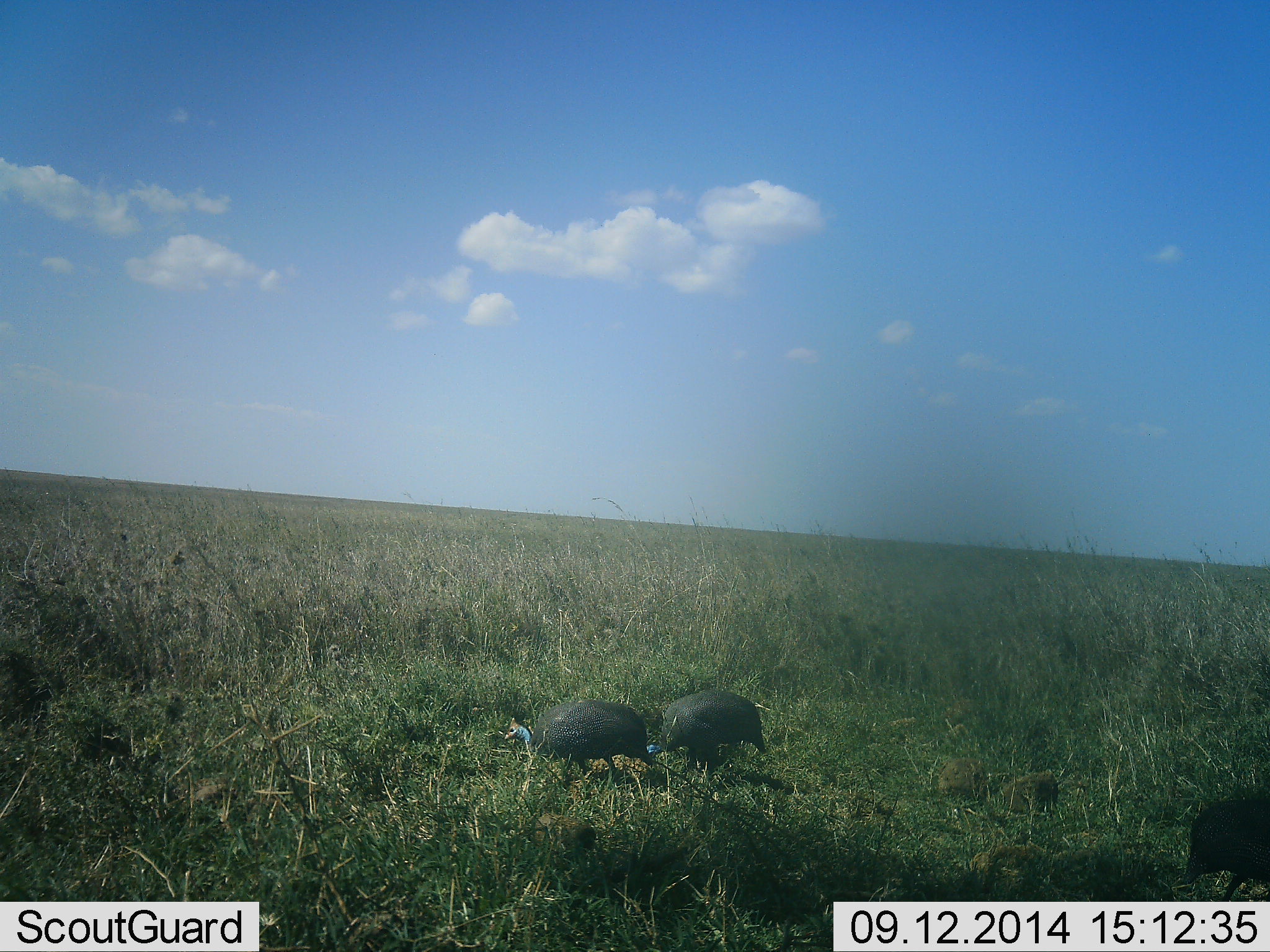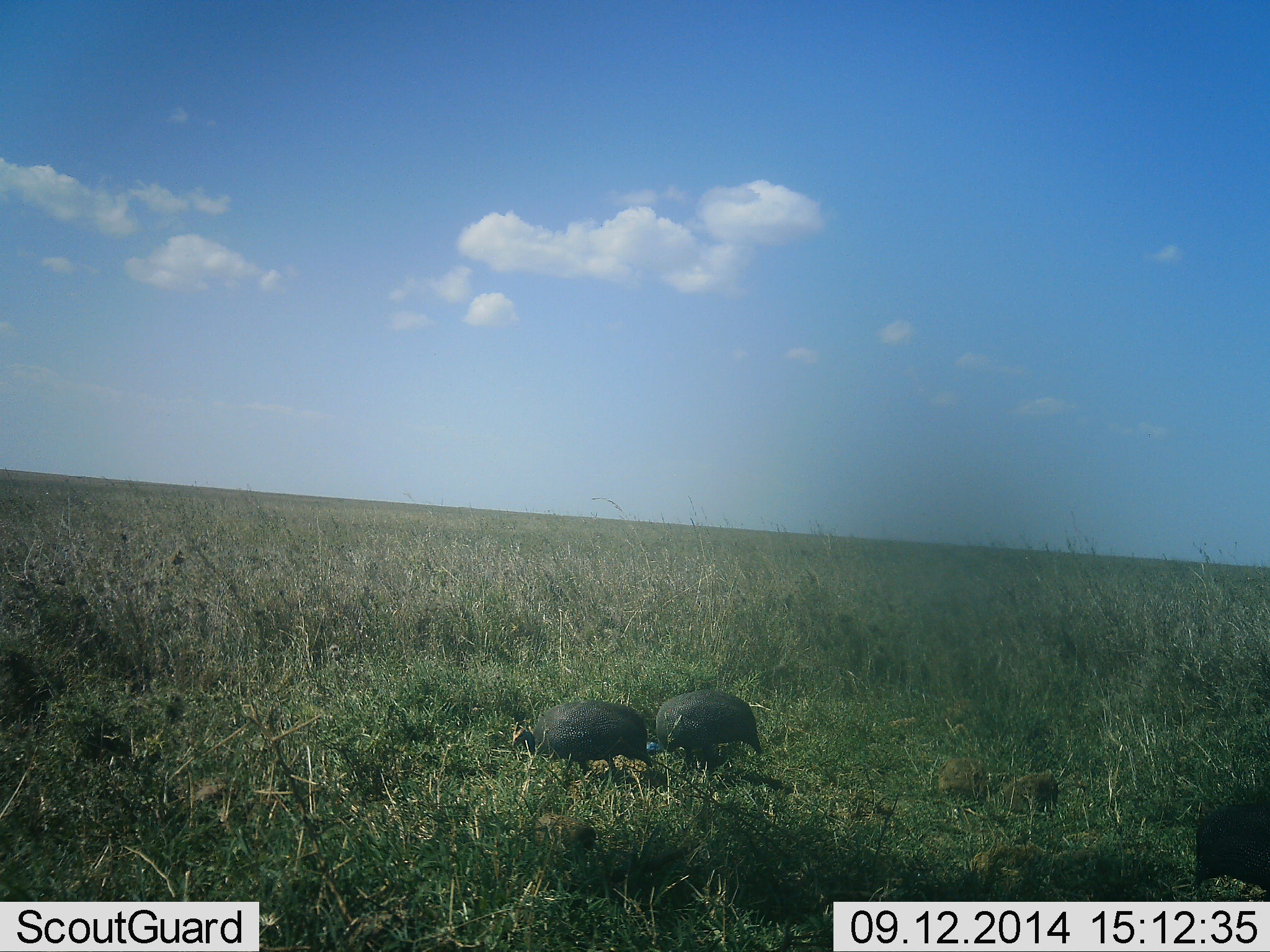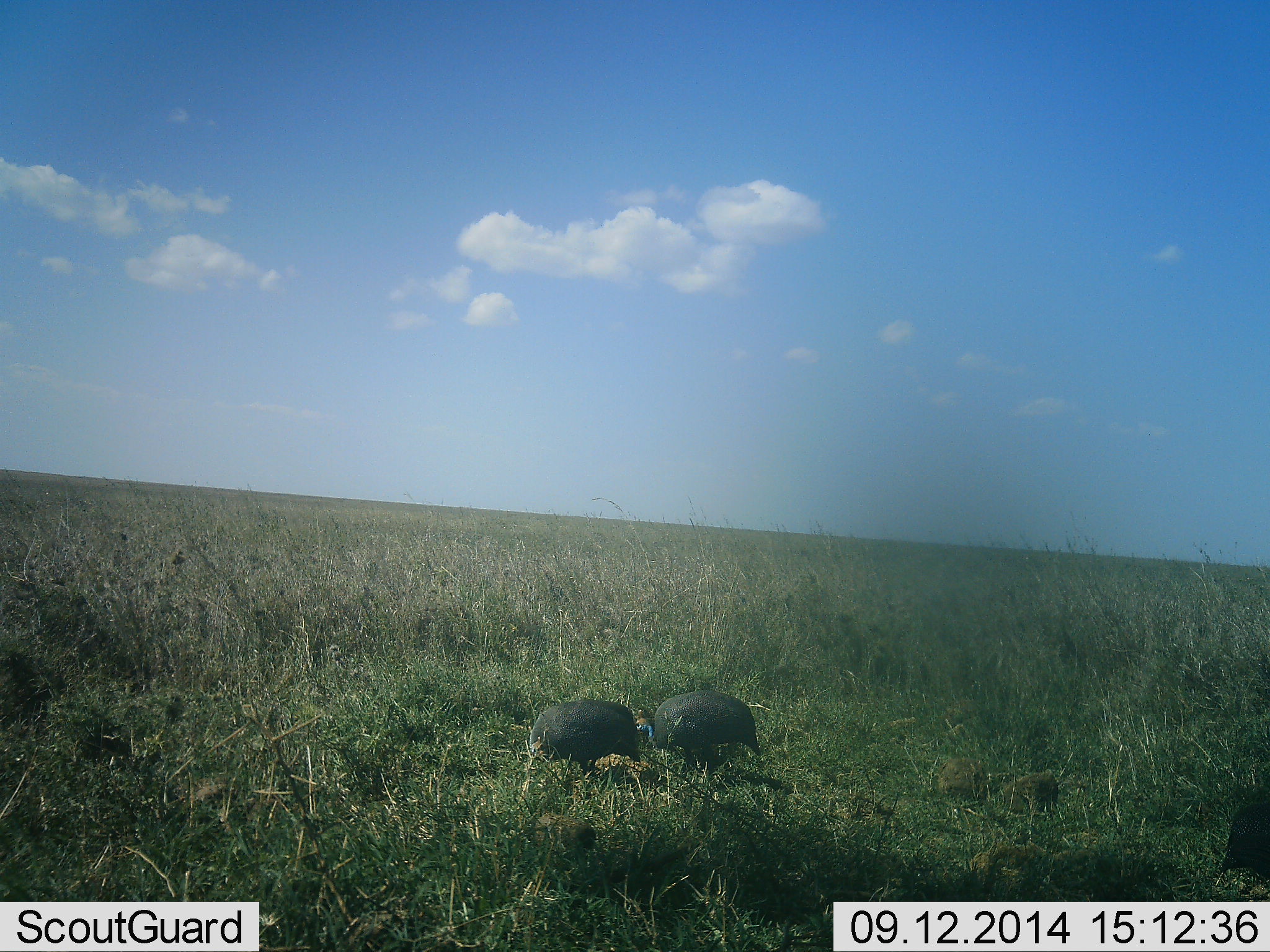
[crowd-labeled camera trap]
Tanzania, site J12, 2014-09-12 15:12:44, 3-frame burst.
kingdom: Animalia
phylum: Chordata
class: Aves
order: Galliformes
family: Numididae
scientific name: Numididae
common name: guinea fowl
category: guineafowl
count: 3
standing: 40%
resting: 0%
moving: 0%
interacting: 30%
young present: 0%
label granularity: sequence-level